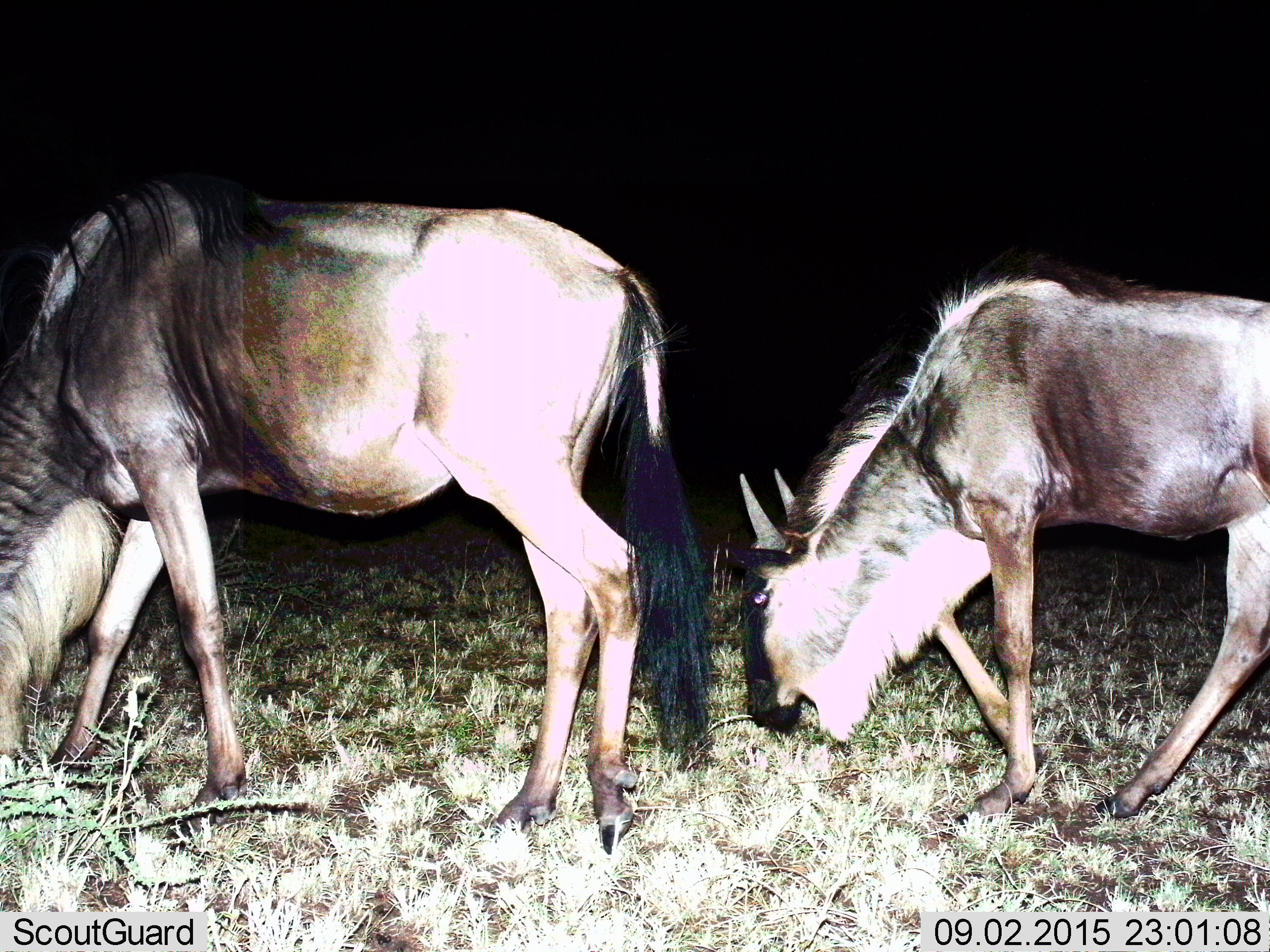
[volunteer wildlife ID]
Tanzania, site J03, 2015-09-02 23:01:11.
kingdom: Animalia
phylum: Chordata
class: Mammalia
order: Artiodactyla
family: Bovidae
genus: Connochaetes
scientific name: Connochaetes taurinus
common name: blue wildebeest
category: wildebeest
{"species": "wildebeest (blue wildebeest) (Connochaetes taurinus)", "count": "2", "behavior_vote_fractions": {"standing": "11%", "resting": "0%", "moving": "11%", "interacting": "0%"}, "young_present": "22%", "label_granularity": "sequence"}